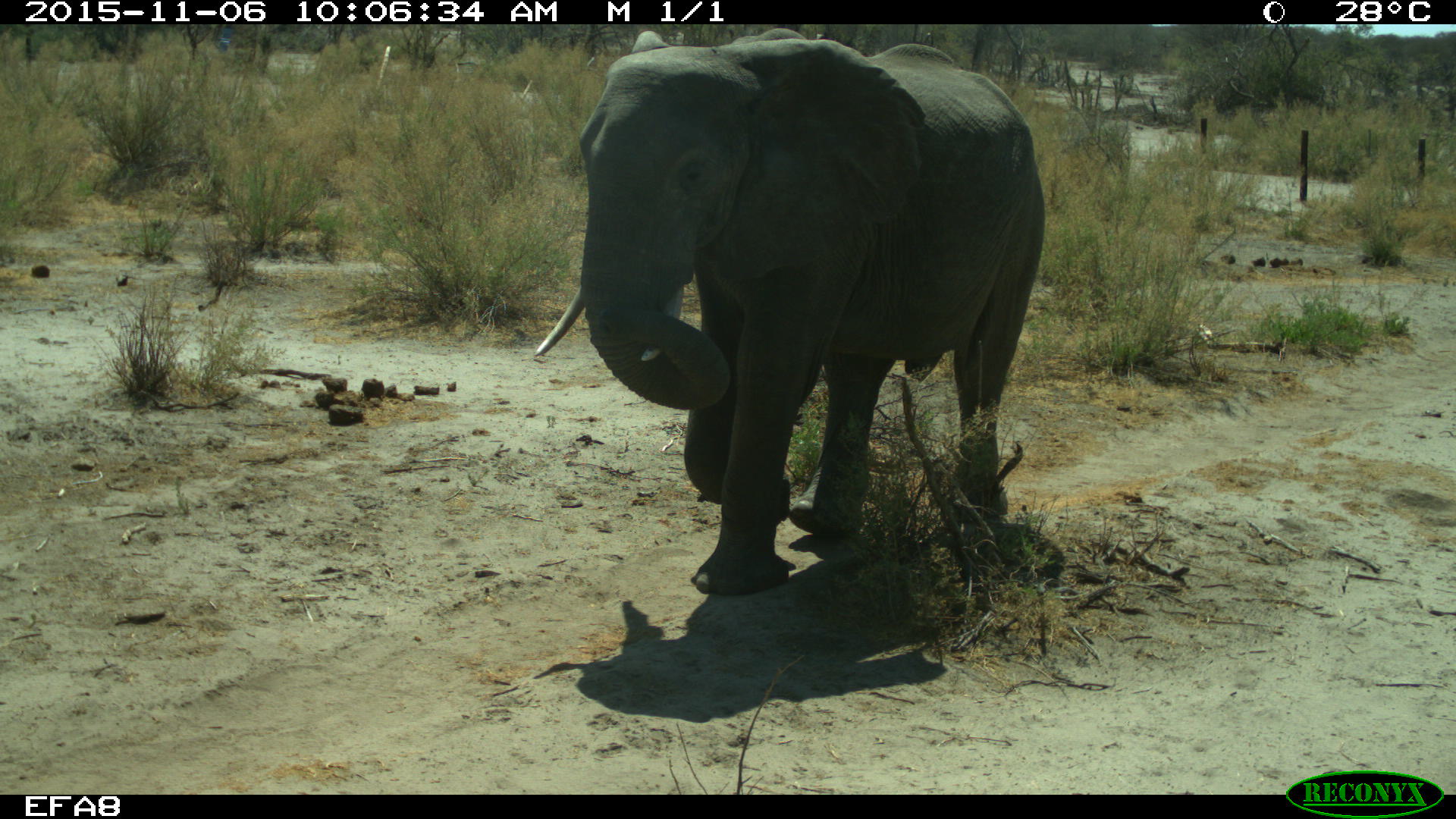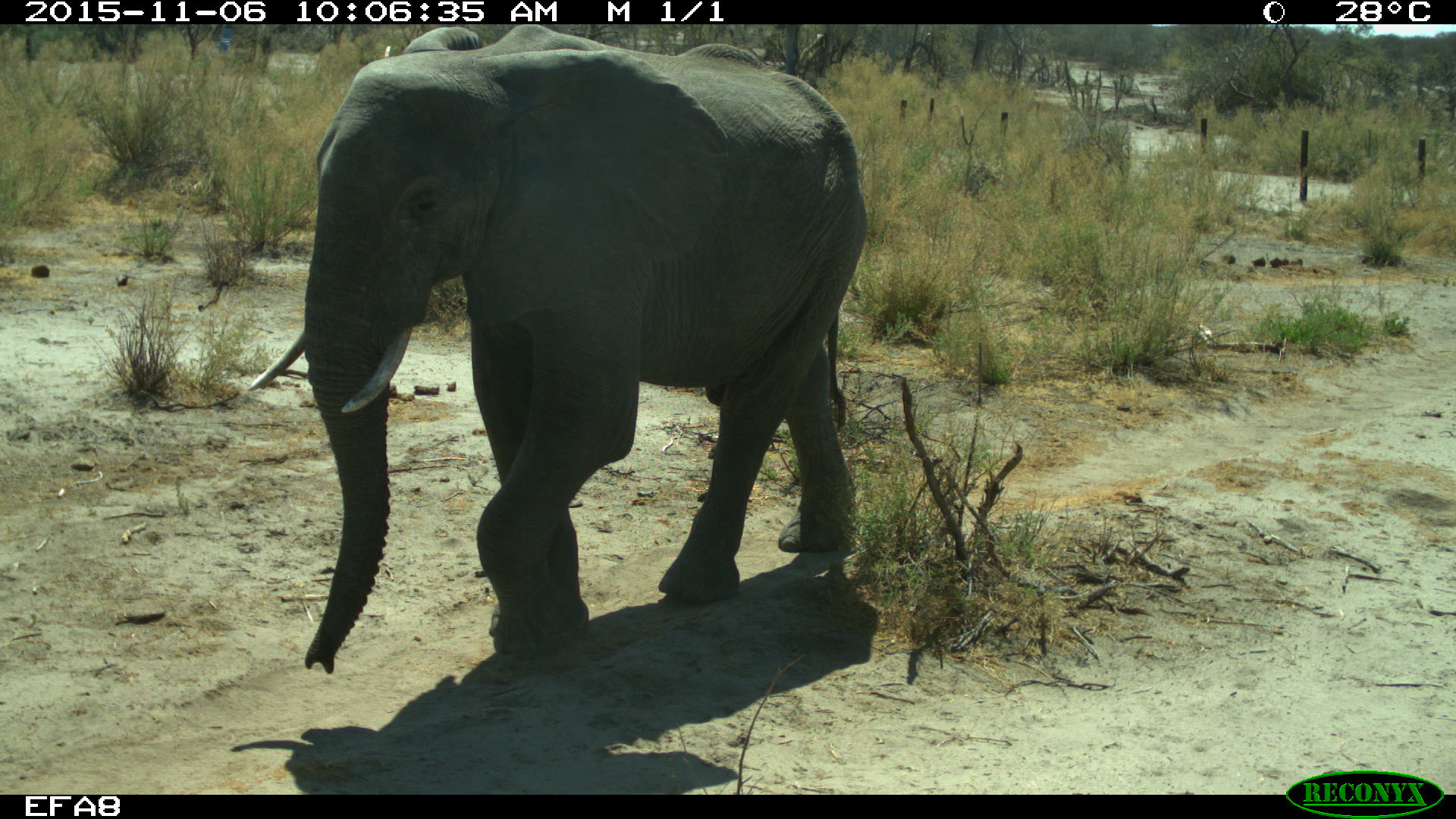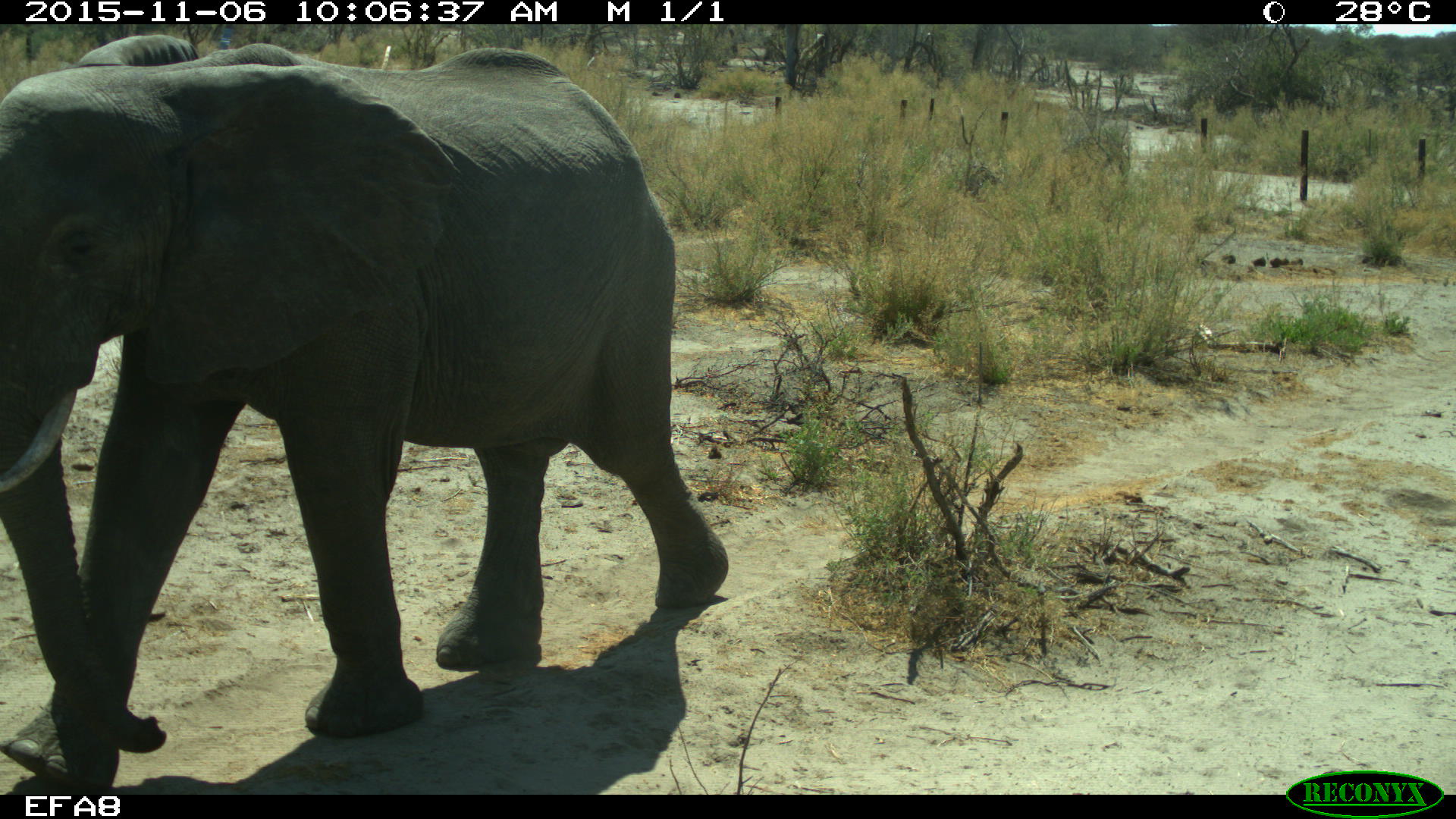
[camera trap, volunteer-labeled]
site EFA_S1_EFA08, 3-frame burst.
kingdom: Animalia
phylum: Chordata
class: Mammalia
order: Proboscidea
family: Elephantidae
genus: Loxodonta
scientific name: Loxodonta africana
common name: african bush elephant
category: elephant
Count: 1.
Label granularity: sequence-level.